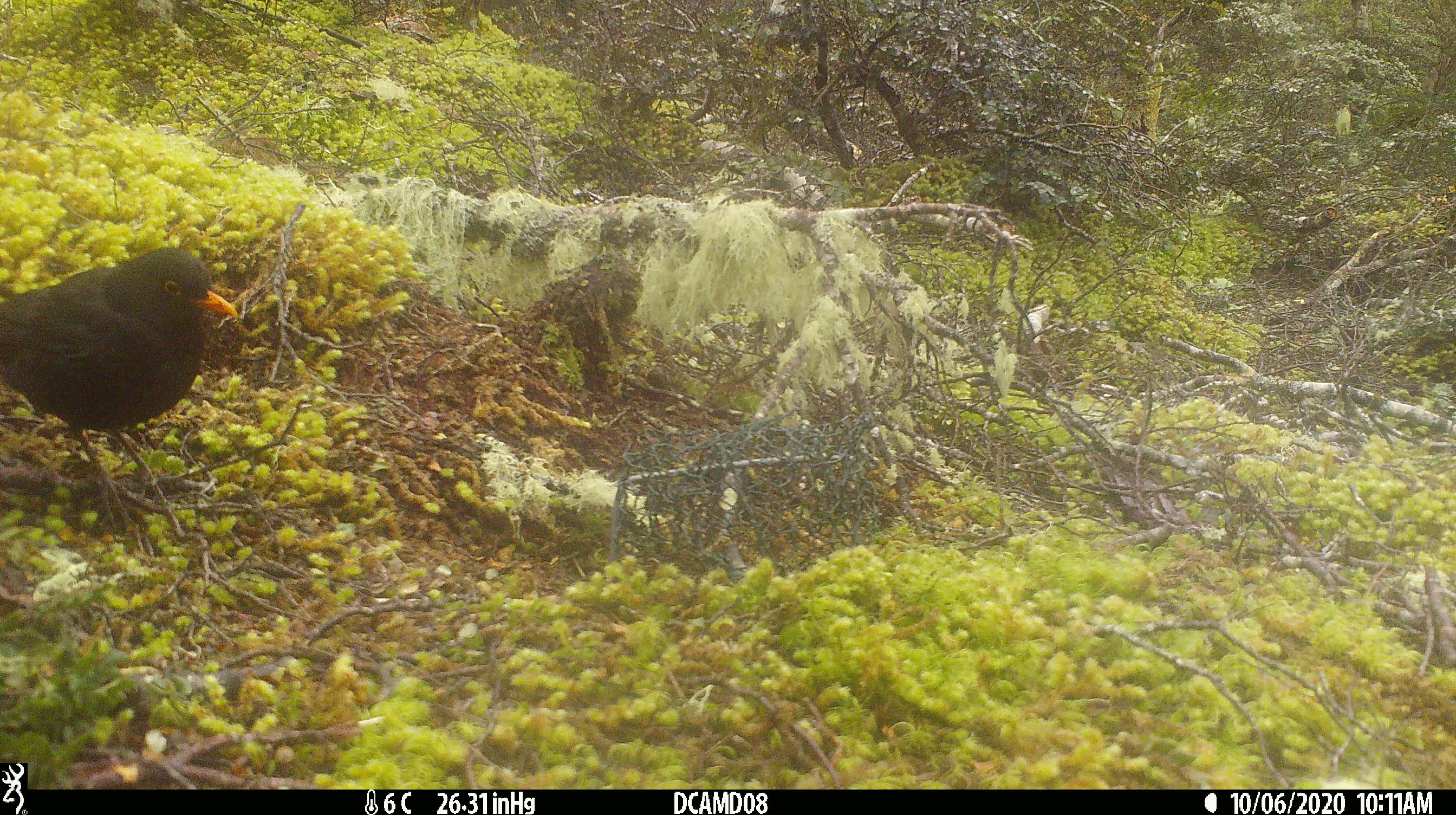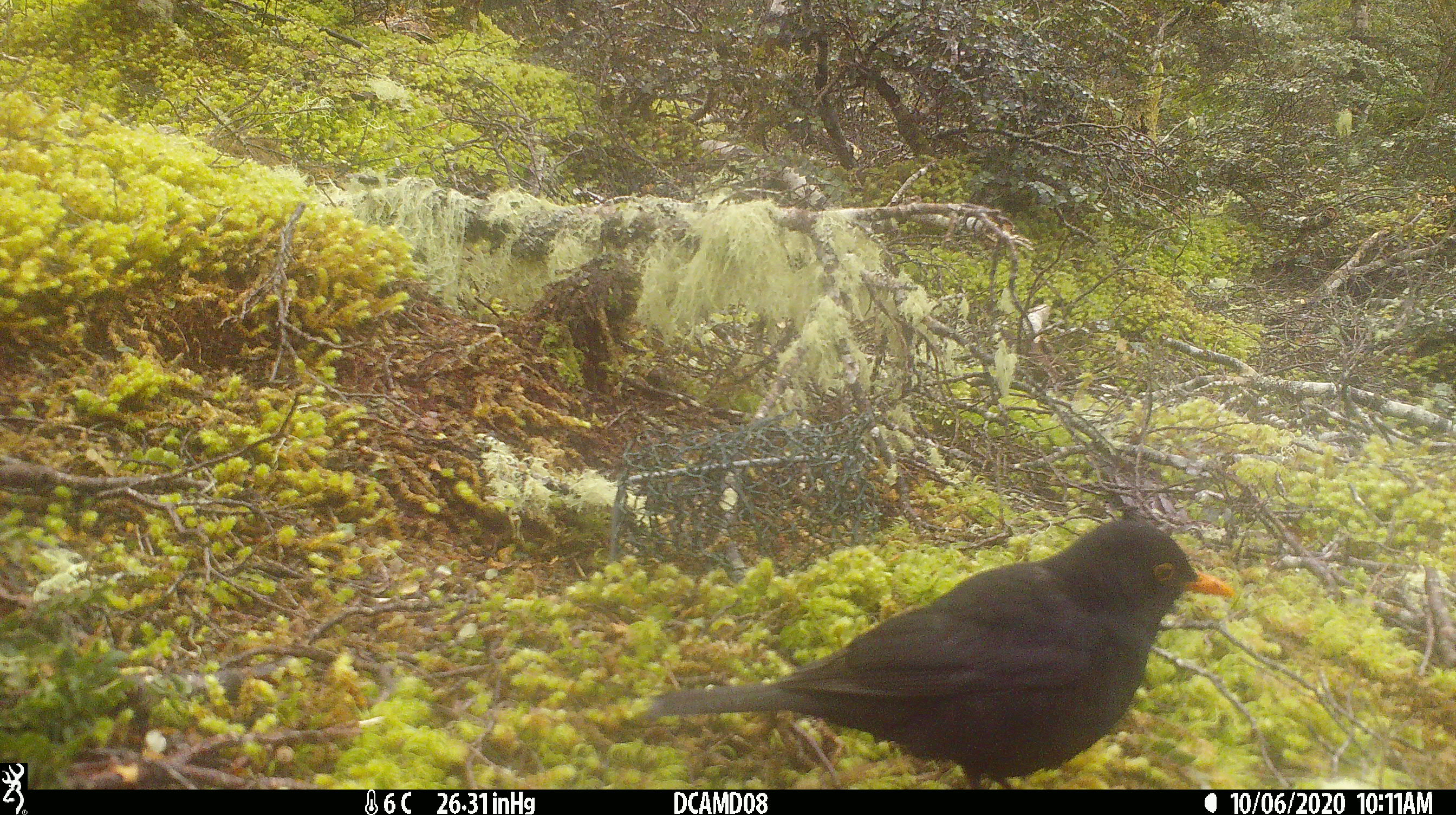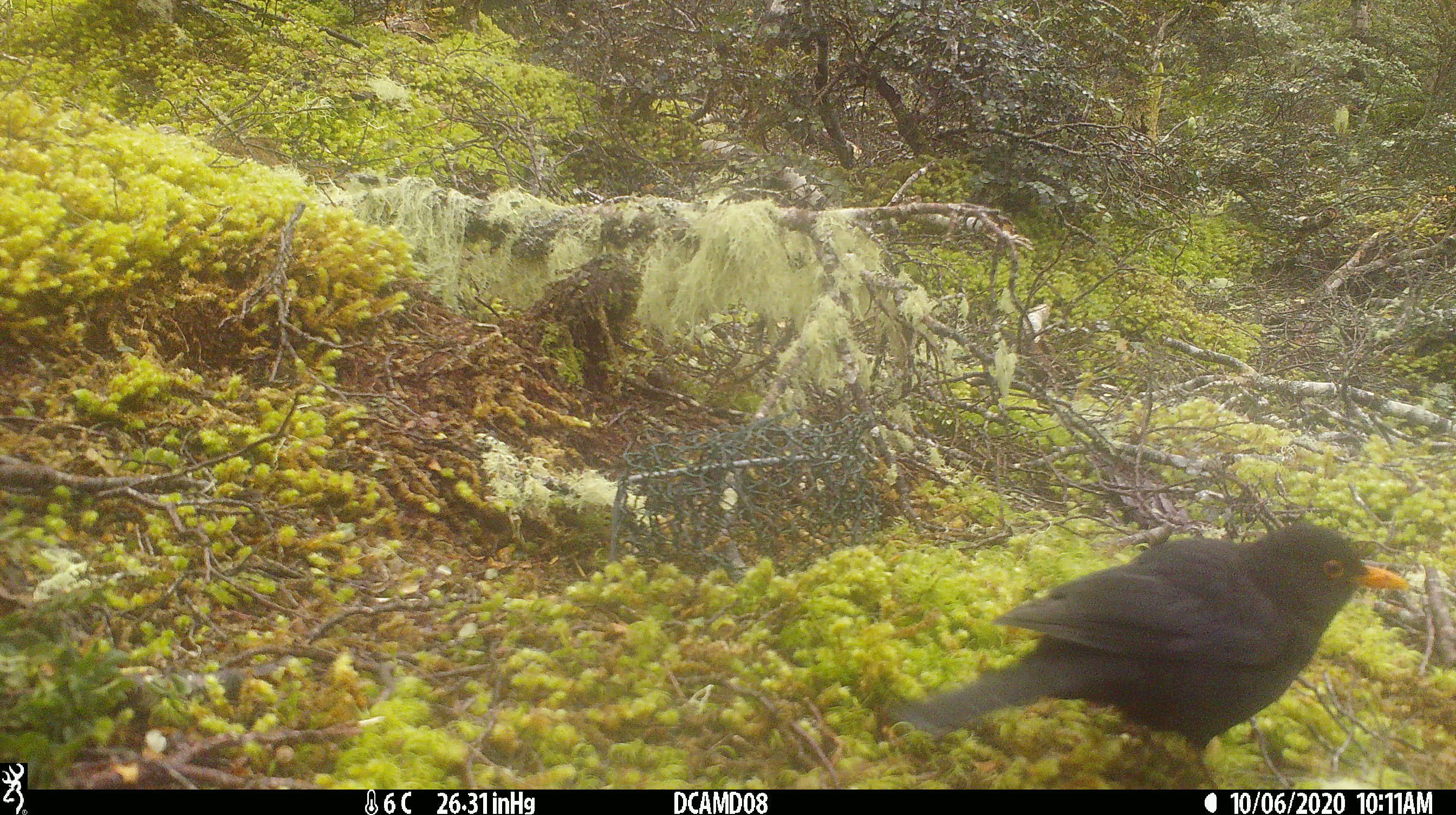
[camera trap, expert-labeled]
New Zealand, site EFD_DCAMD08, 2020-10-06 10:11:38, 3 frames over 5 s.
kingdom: Animalia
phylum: Chordata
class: Aves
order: Passeriformes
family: Turdidae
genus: Turdus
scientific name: Turdus merula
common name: eurasian blackbird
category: blackbird